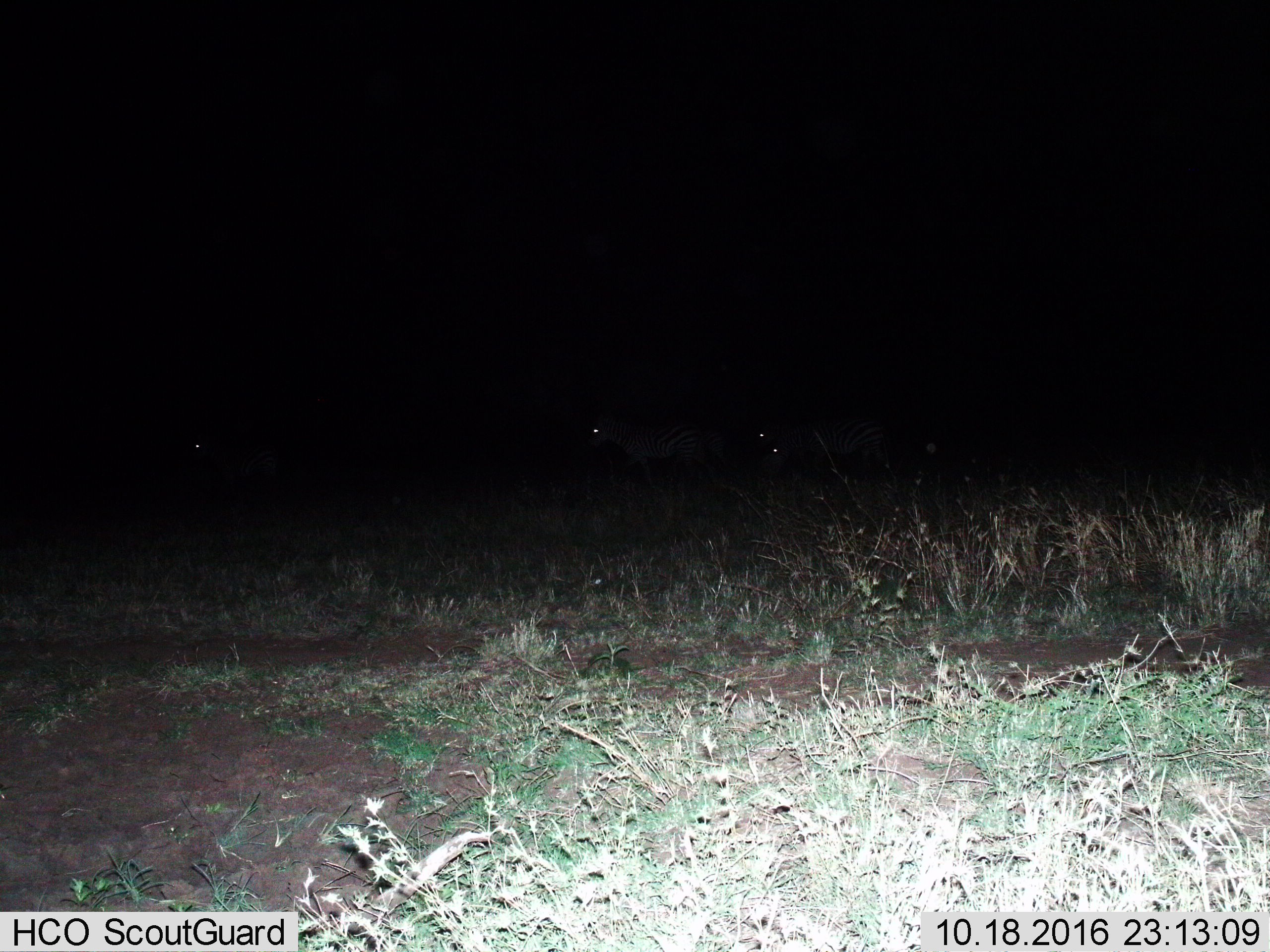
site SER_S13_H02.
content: unidentified animal